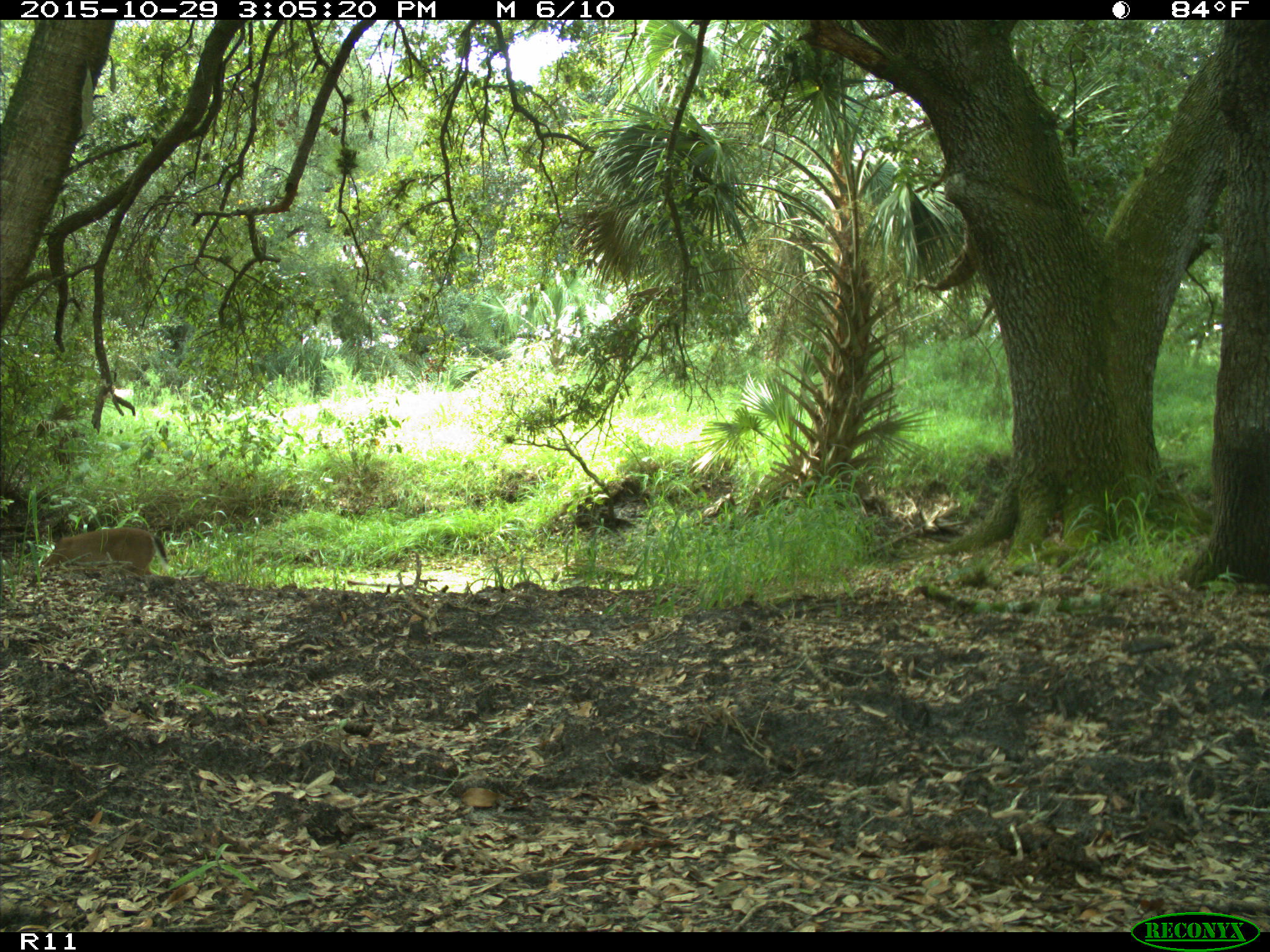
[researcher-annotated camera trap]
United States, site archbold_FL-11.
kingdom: Animalia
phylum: Chordata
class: Mammalia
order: Artiodactyla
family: Cervidae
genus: Odocoileus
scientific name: Odocoileus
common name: deer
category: unidentified deer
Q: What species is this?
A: Unidentified deer (deer) (Odocoileus).